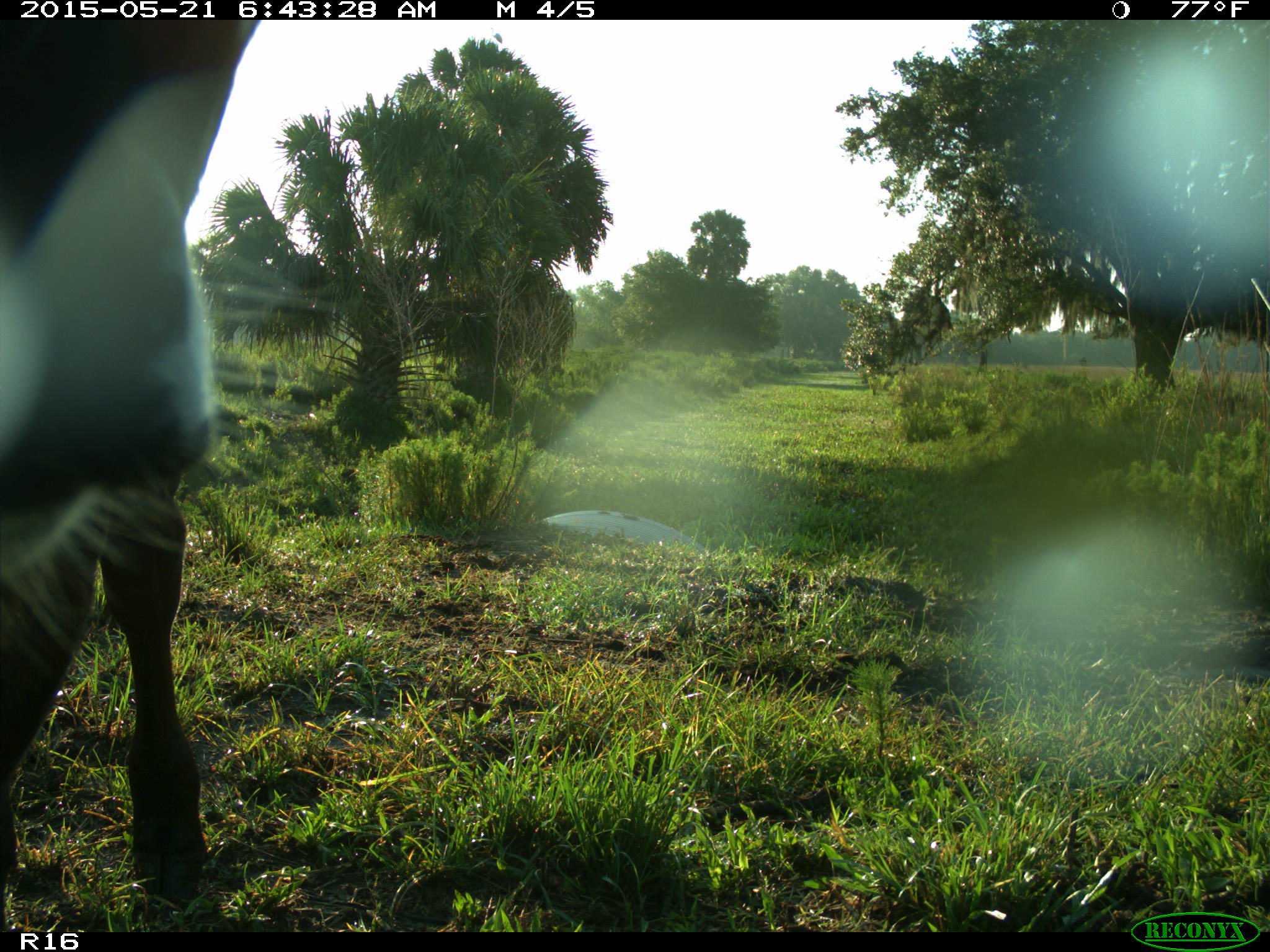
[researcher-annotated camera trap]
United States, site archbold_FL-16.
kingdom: Animalia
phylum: Chordata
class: Mammalia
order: Artiodactyla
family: Bovidae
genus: Bos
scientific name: Bos taurus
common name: domestic cow